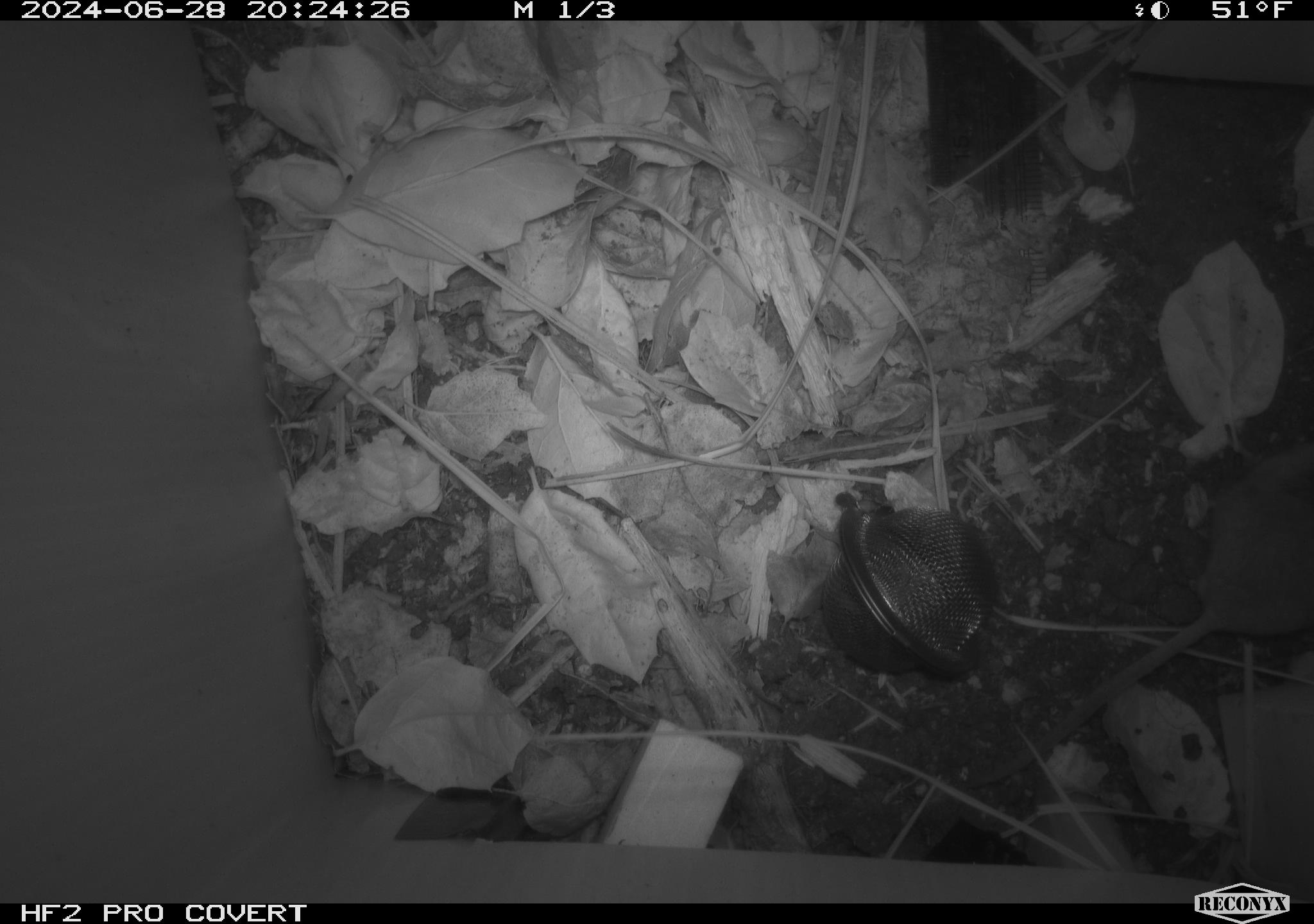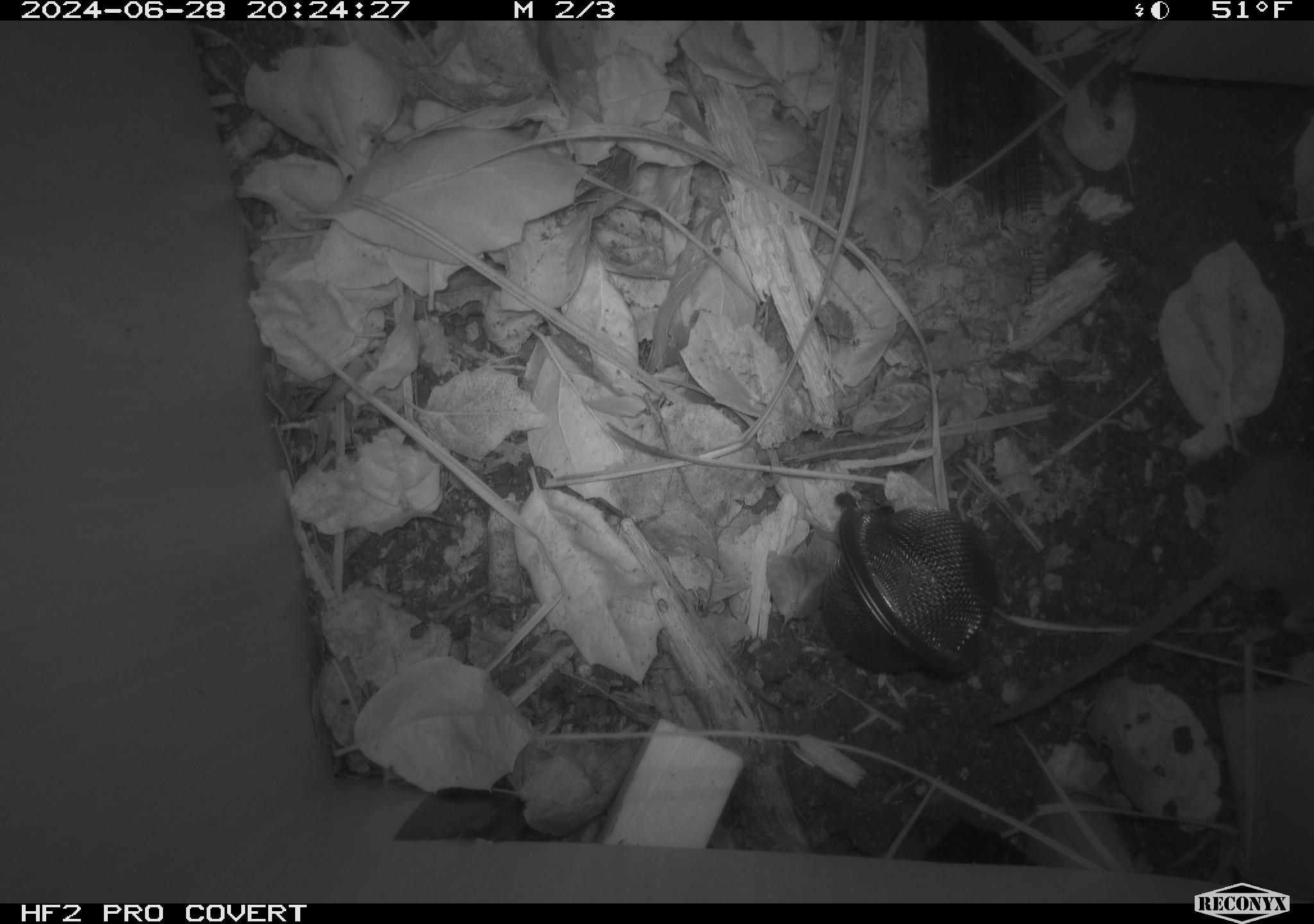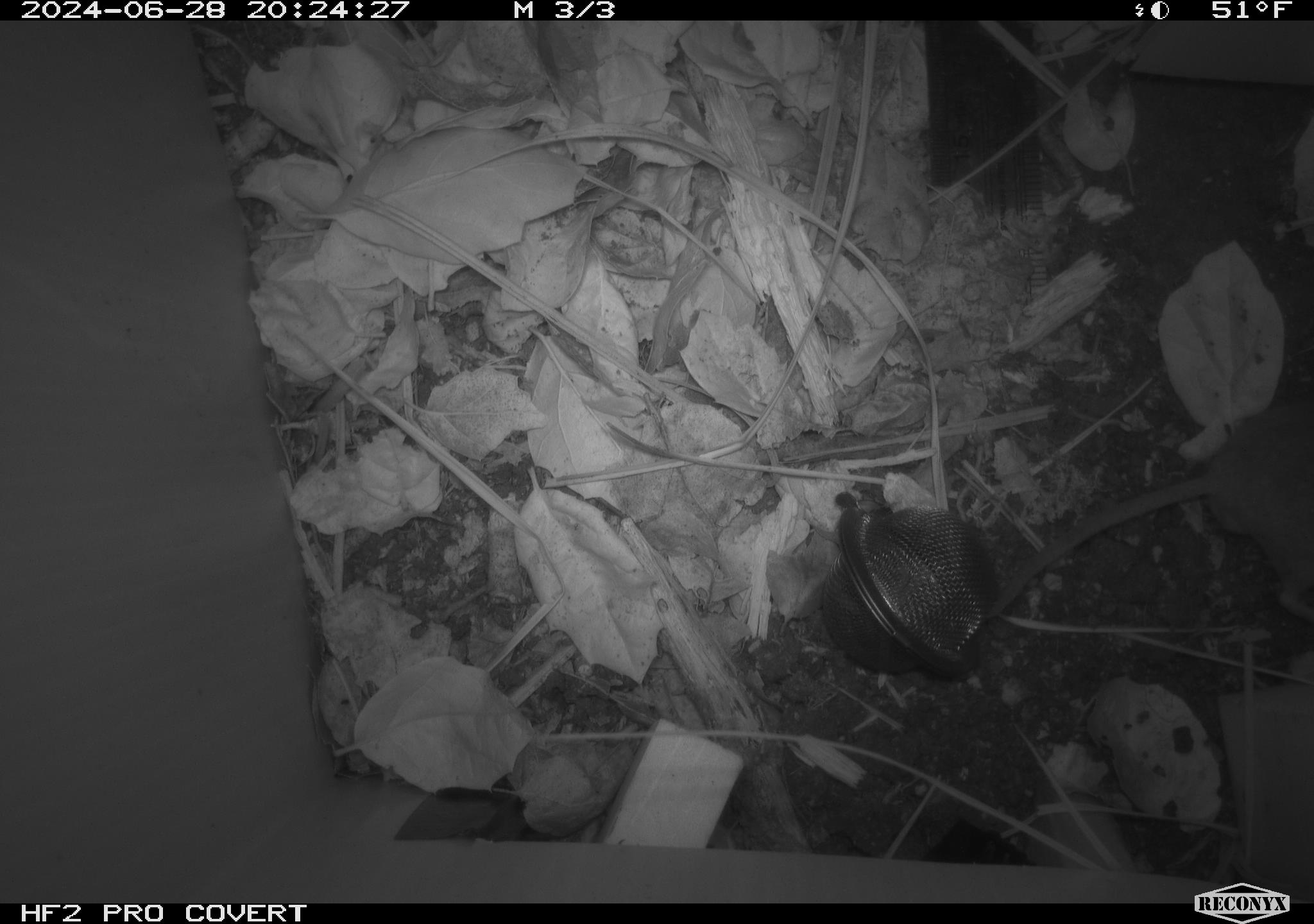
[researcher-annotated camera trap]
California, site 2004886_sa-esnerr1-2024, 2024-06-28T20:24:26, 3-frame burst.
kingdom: Animalia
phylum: Chordata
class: Mammalia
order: Rodentia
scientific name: Rodentia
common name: rodent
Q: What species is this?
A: Rodent (Rodentia).